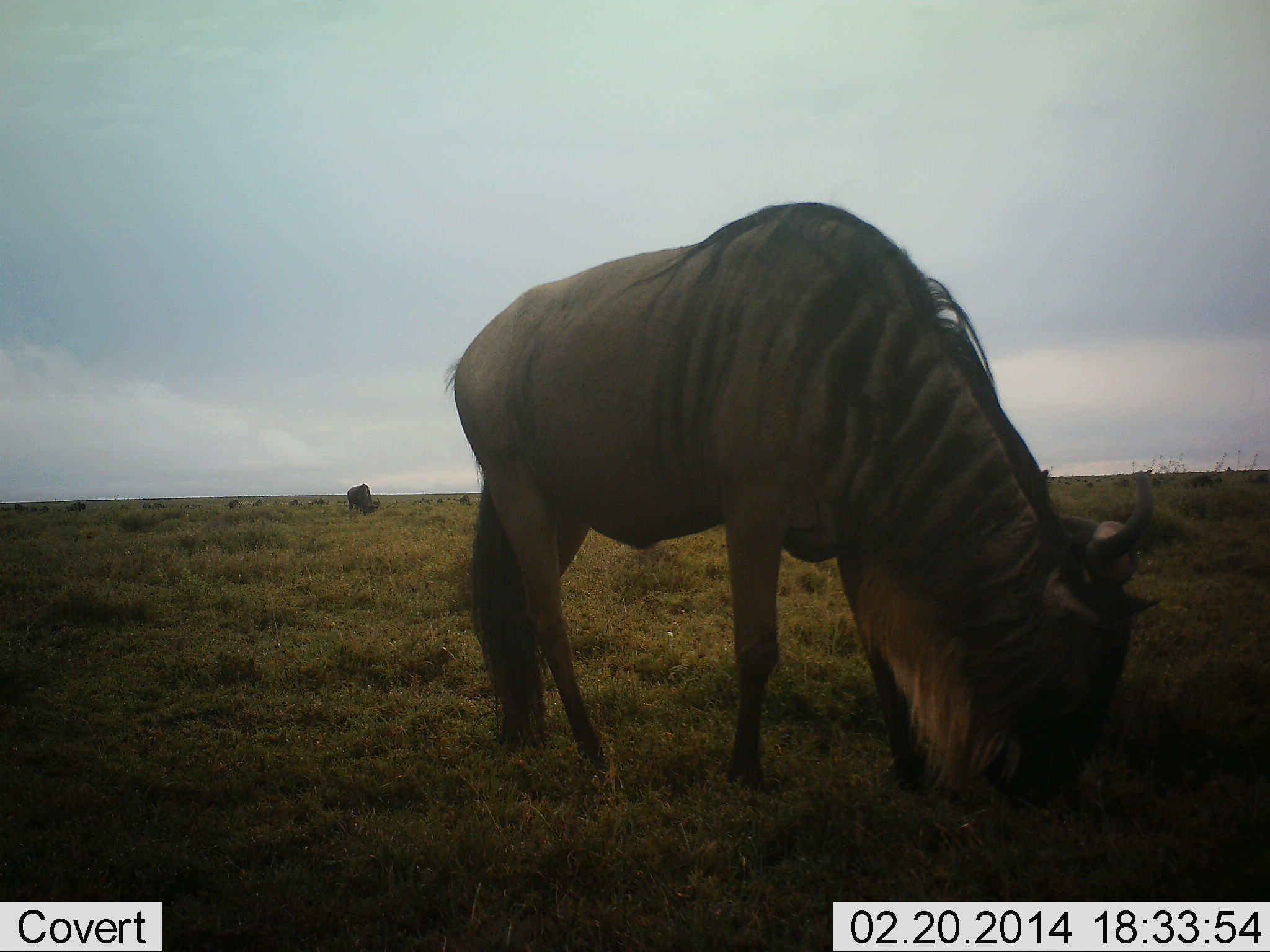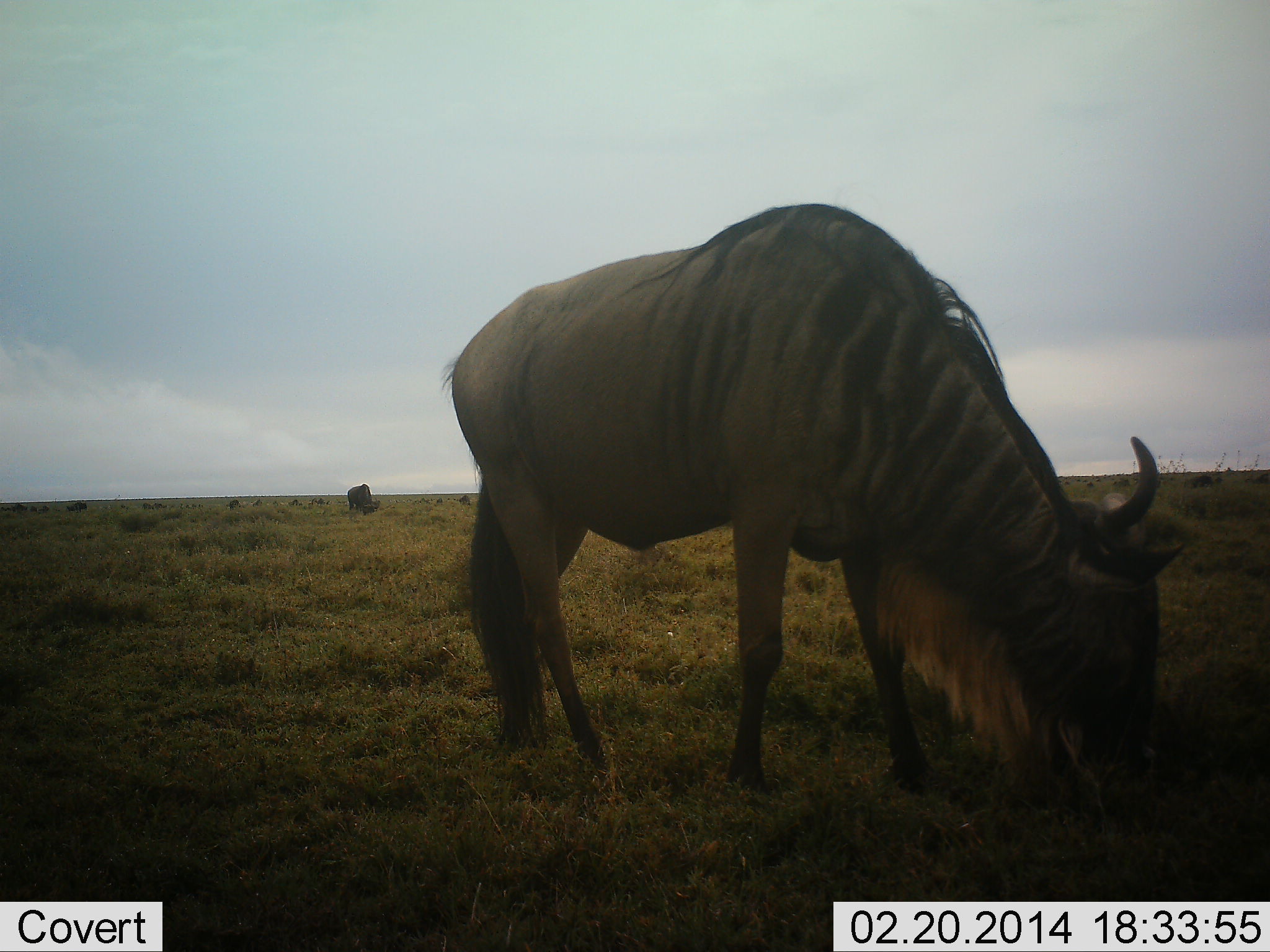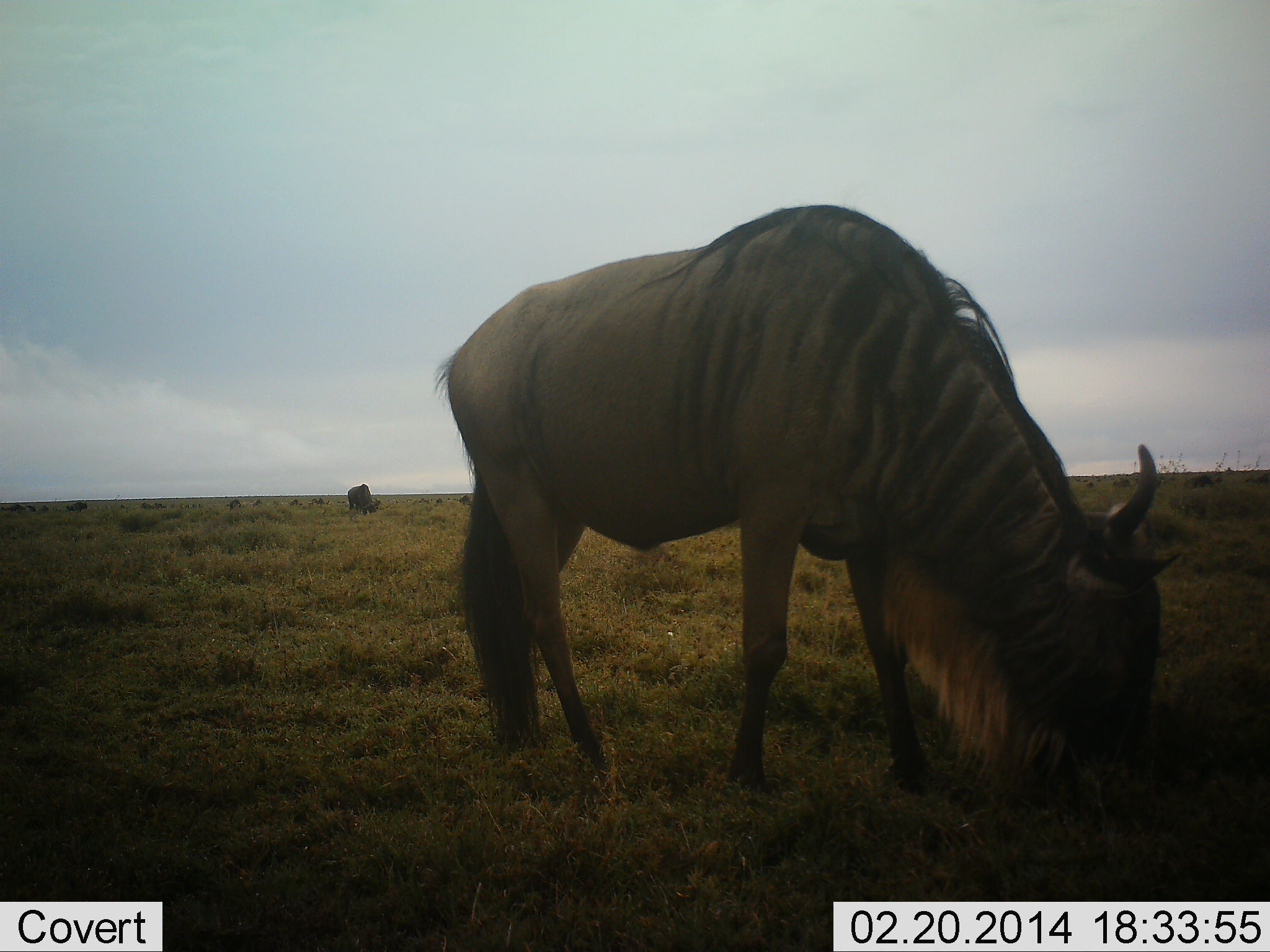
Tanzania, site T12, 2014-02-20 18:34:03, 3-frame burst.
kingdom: Animalia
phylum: Chordata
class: Mammalia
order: Artiodactyla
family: Bovidae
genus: Connochaetes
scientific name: Connochaetes taurinus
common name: blue wildebeest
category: wildebeest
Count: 2.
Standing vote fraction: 20%.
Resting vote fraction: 0%.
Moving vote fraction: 0%.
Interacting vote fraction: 0%.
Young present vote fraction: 0%.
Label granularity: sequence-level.